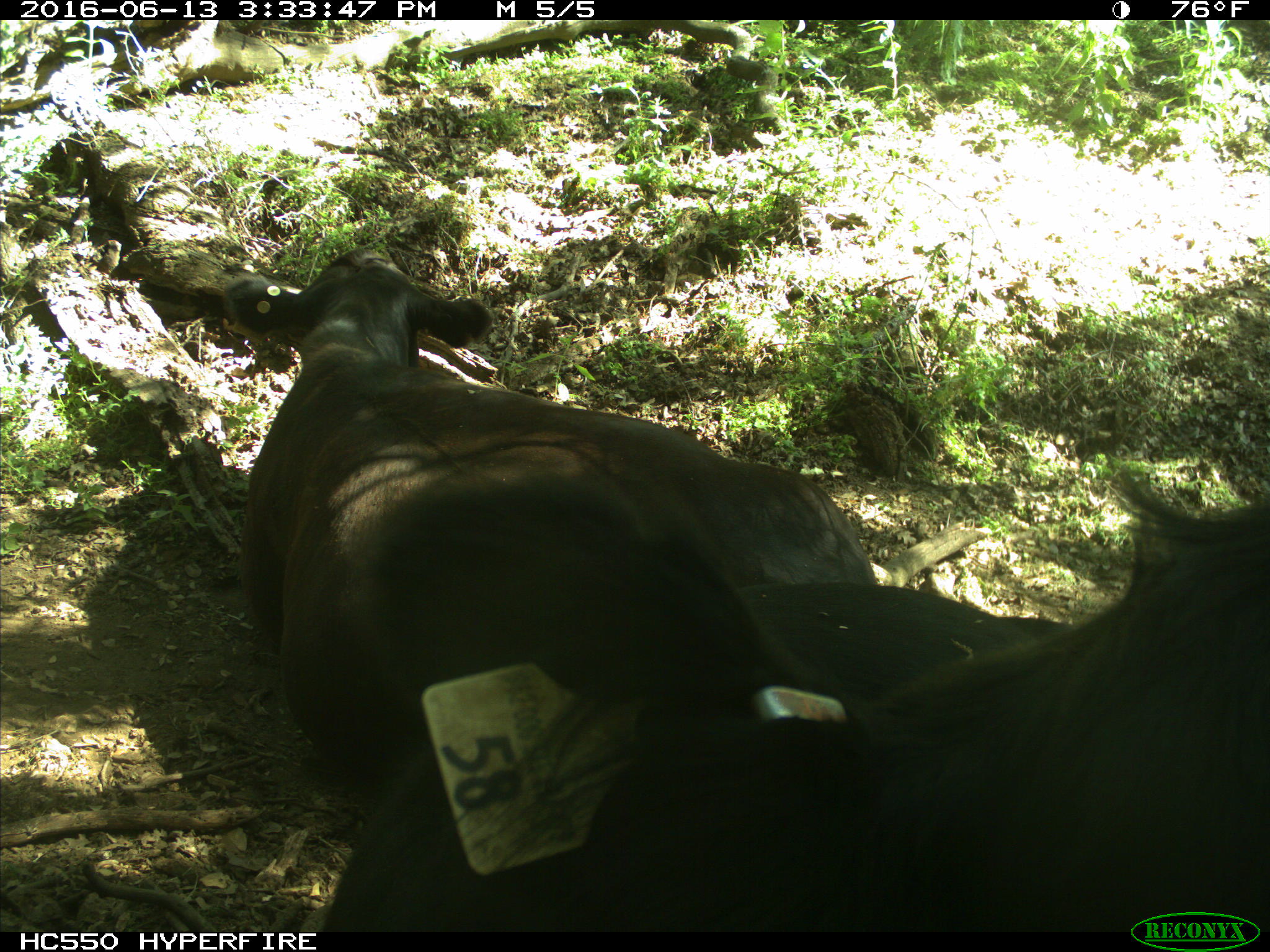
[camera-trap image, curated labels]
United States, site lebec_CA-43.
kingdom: Animalia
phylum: Chordata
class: Mammalia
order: Artiodactyla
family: Bovidae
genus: Bos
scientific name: Bos taurus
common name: domestic cow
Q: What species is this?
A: Bos taurus (domestic cow).